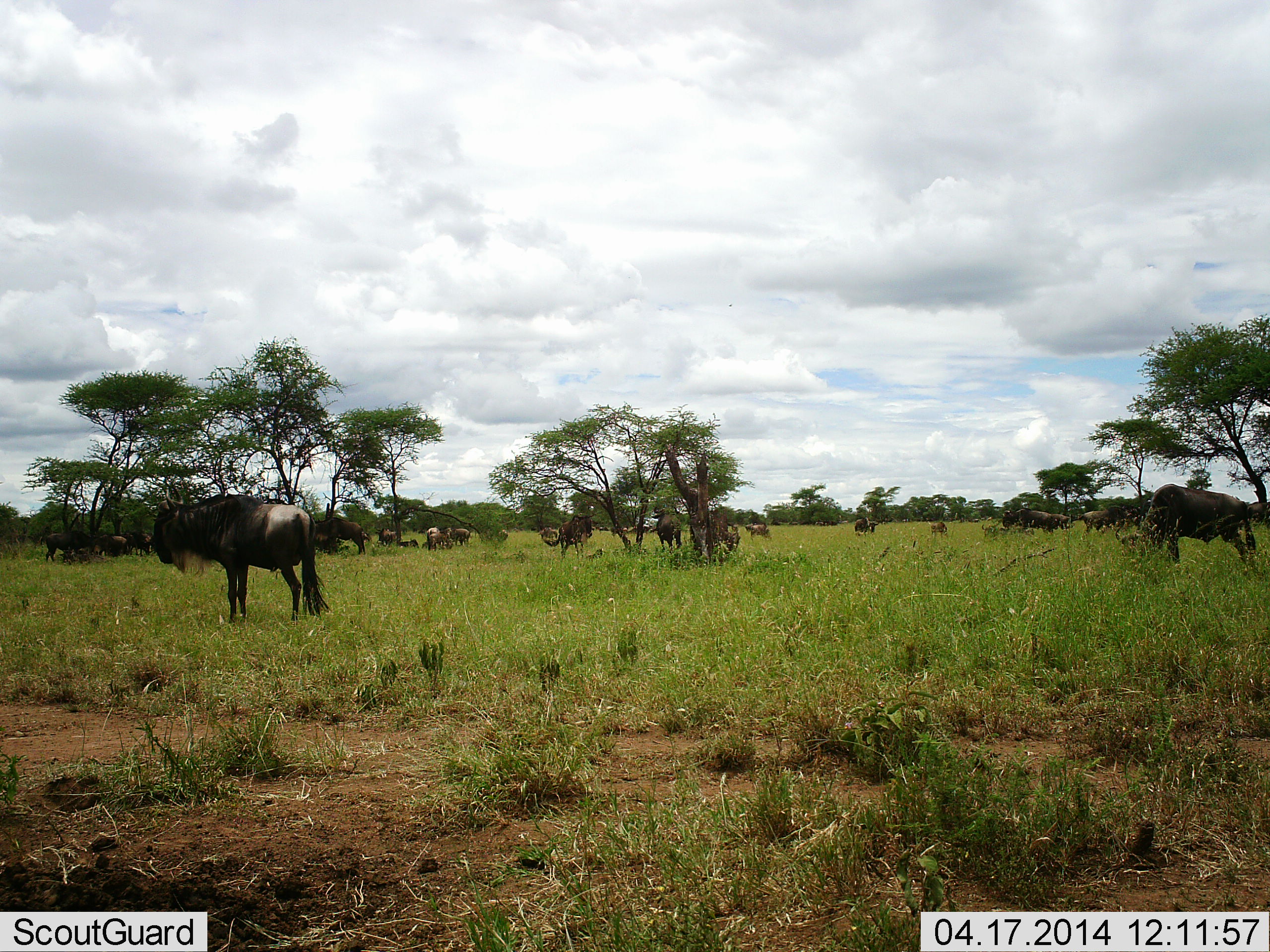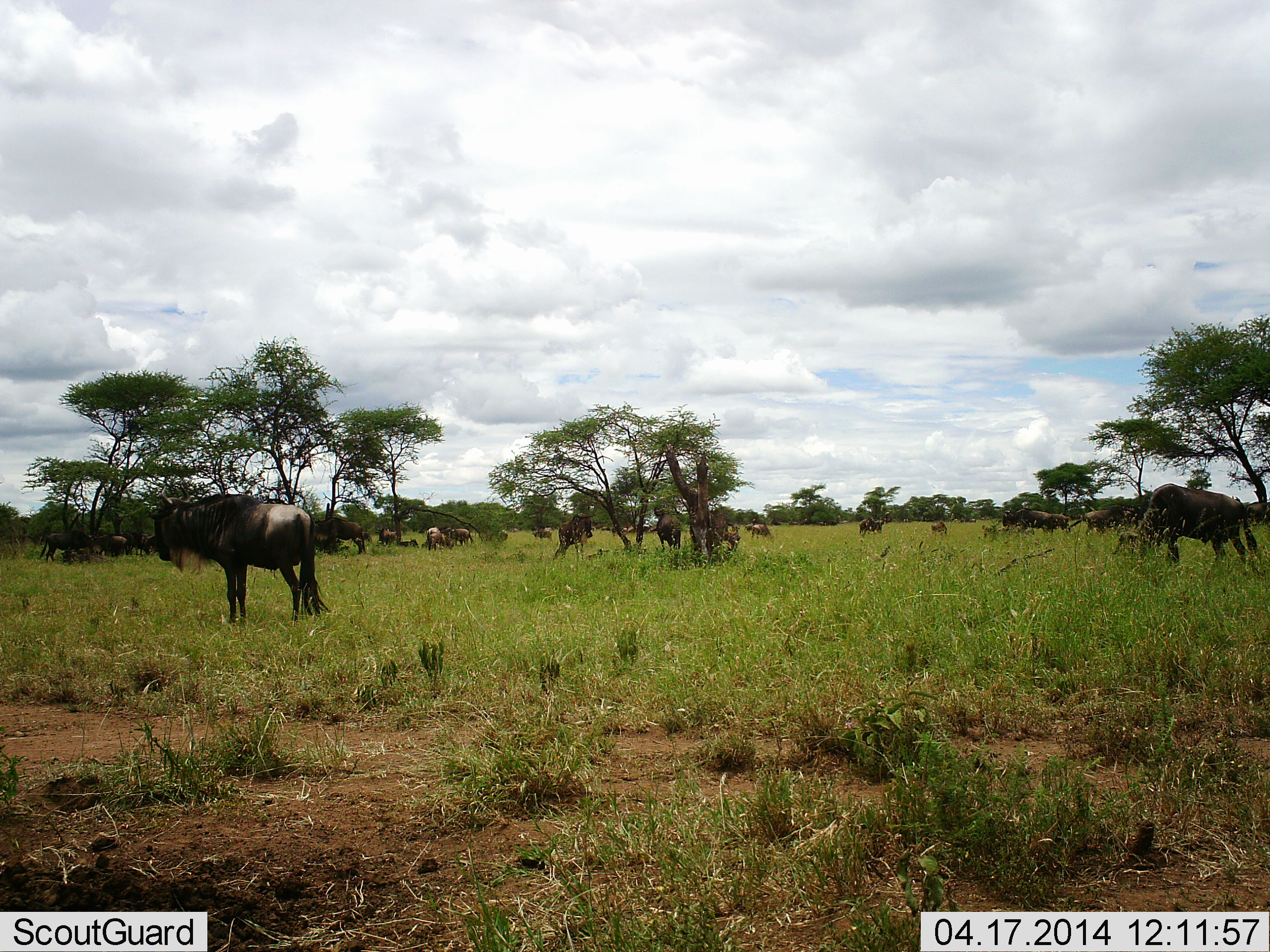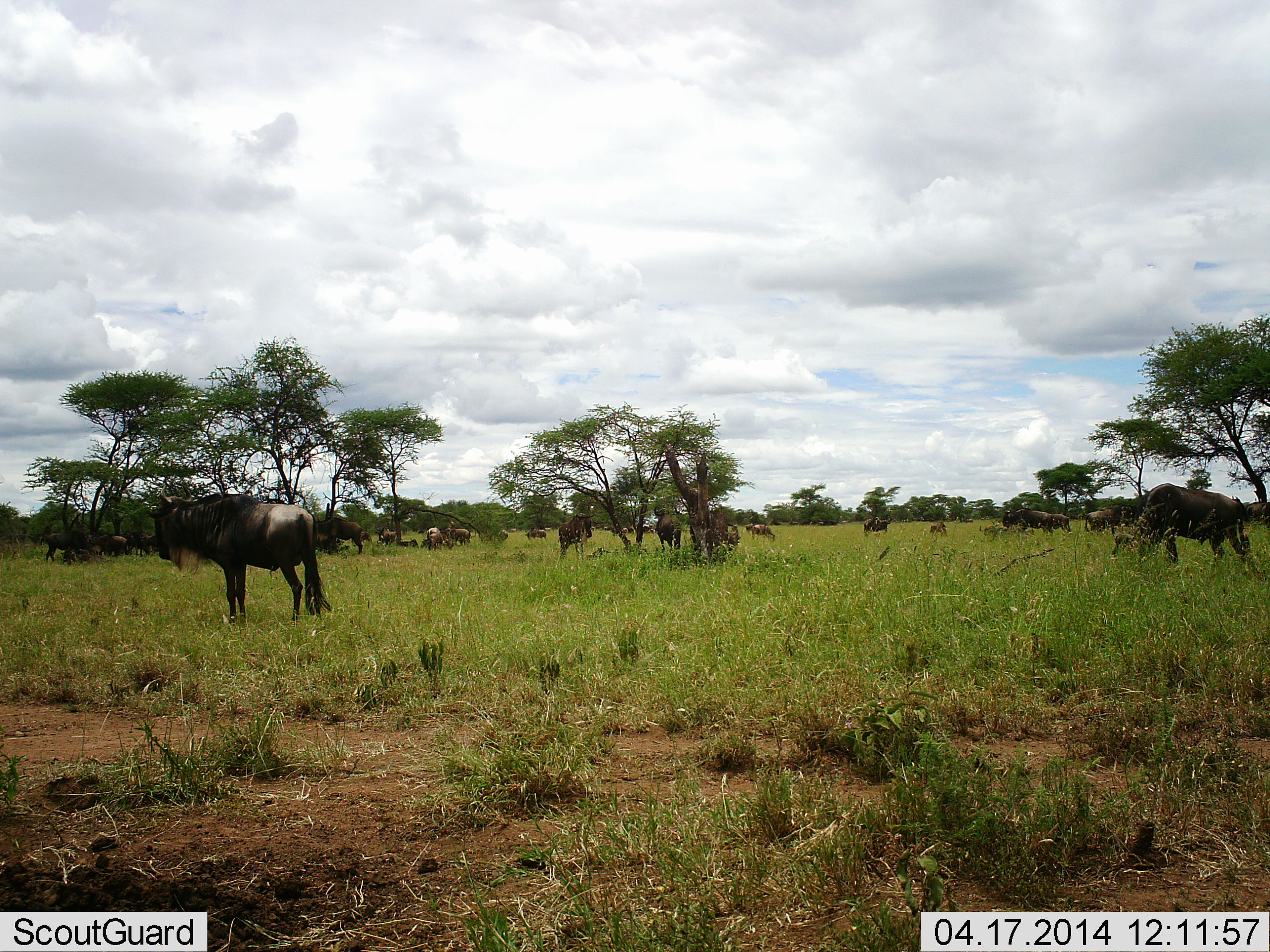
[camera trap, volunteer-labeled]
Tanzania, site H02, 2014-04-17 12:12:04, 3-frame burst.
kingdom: Animalia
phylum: Chordata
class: Mammalia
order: Artiodactyla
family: Bovidae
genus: Connochaetes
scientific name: Connochaetes taurinus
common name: blue wildebeest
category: wildebeest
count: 11-50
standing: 70%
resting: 0%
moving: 20%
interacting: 0%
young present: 0%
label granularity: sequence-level